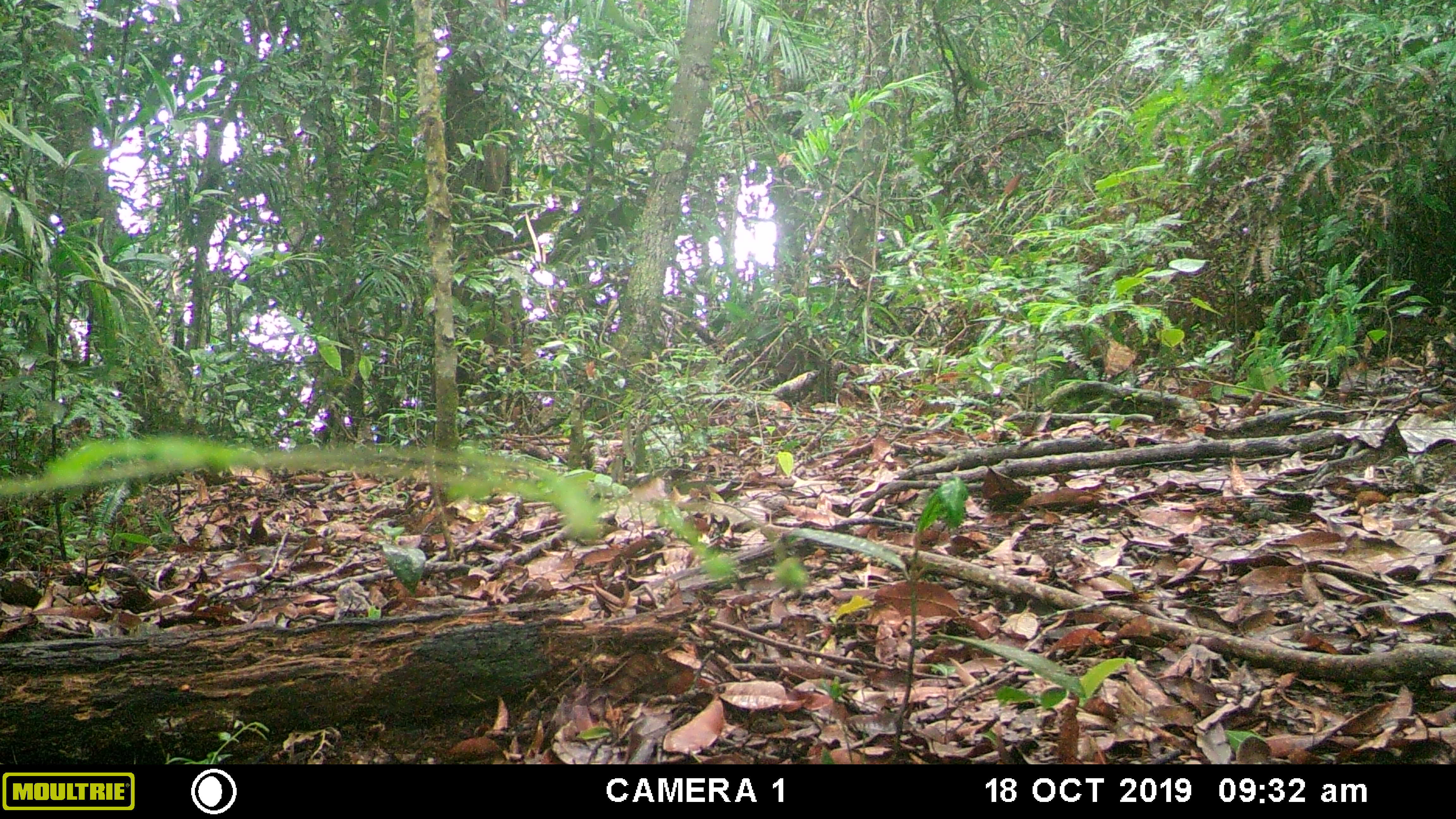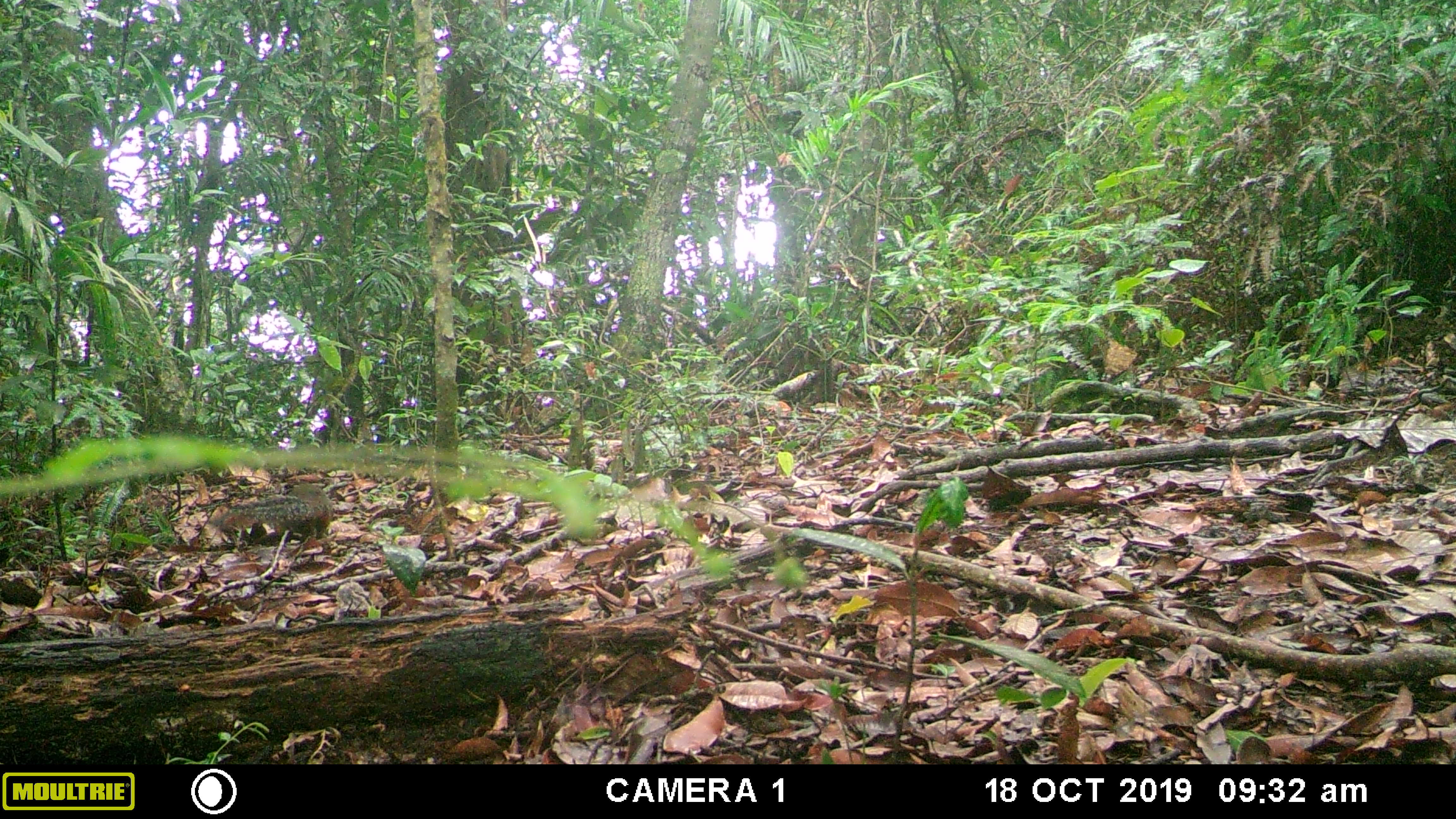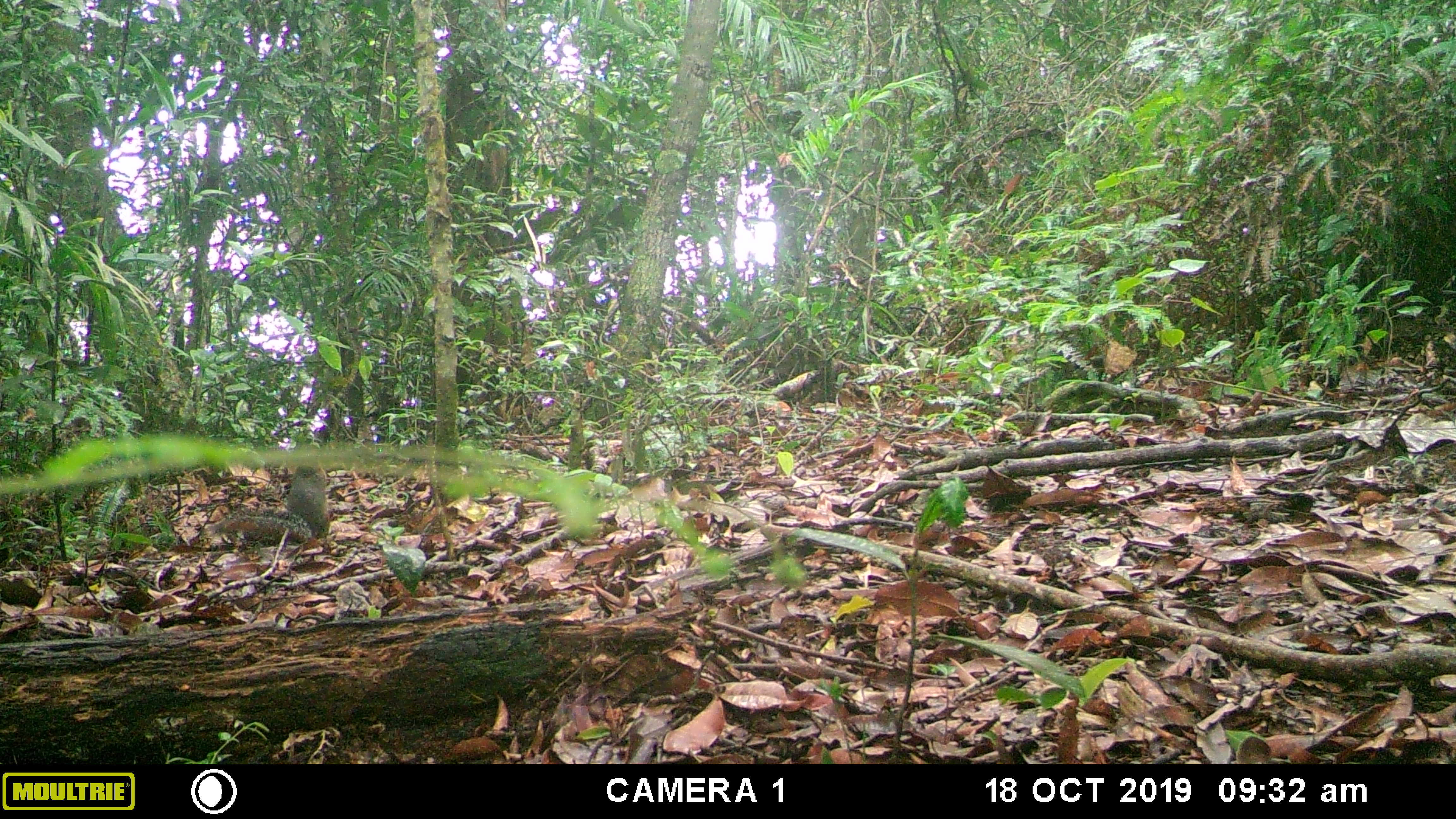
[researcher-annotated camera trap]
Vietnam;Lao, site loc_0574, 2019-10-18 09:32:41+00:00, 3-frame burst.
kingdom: Animalia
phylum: Chordata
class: Mammalia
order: Rodentia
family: Sciuridae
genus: Dremomys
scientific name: Dremomys rufigenis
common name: red-cheeked squirrel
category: red cheeked squirrel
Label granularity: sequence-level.